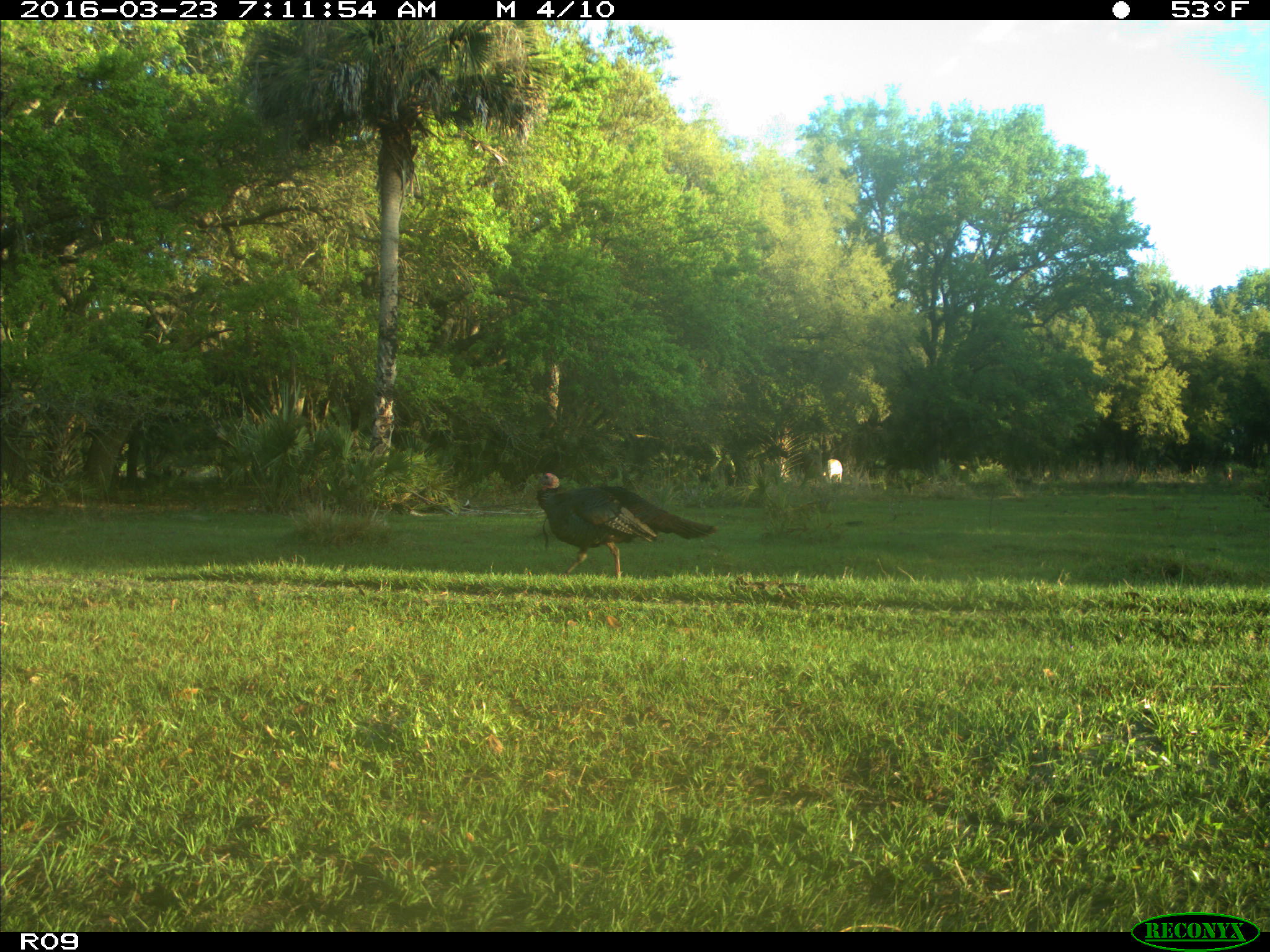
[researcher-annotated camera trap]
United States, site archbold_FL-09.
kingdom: Animalia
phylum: Chordata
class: Mammalia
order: Artiodactyla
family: Bovidae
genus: Bos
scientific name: Bos taurus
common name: domestic cow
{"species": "Bos taurus (domestic cow)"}